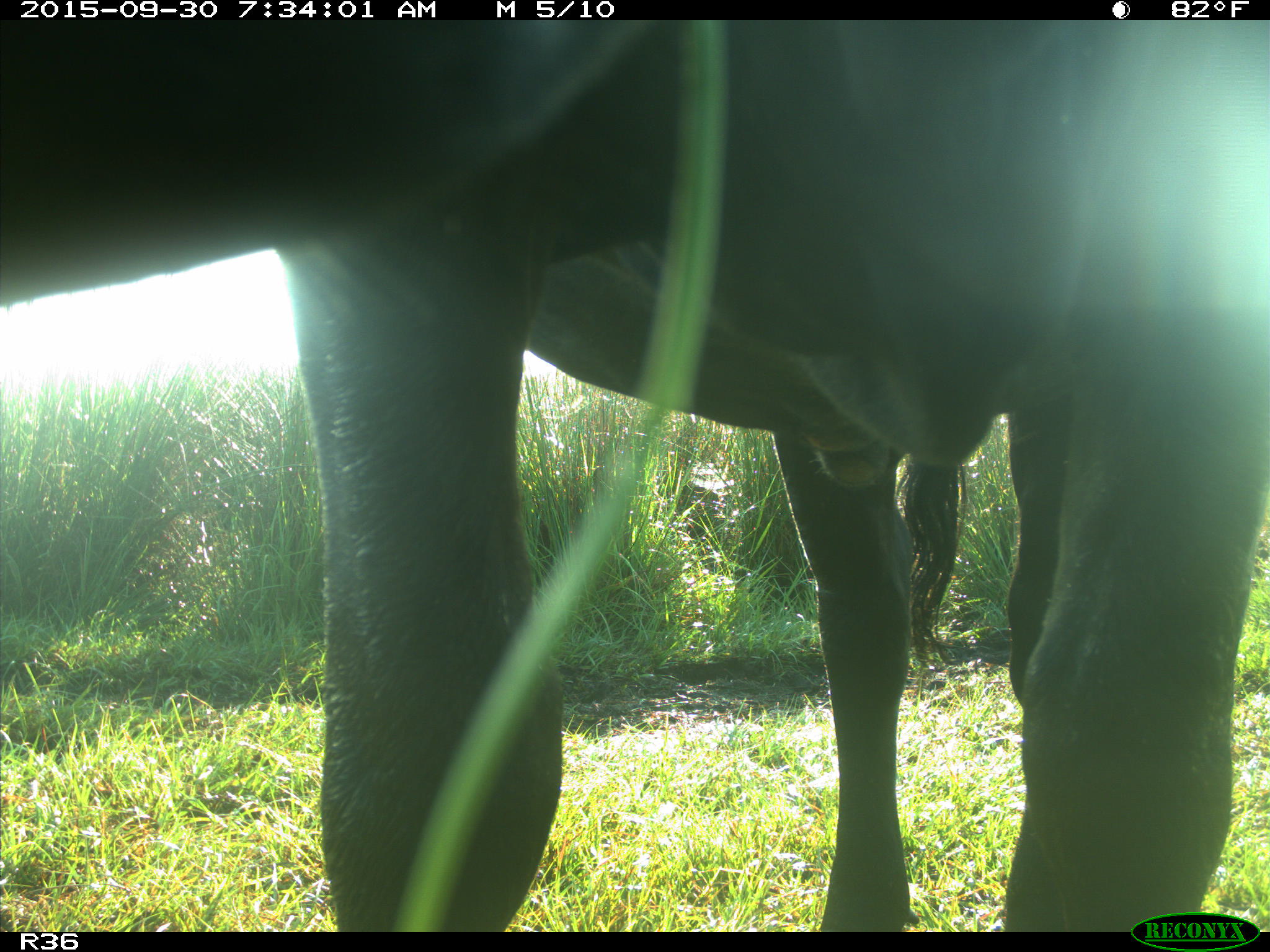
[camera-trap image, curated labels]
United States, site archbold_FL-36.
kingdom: Animalia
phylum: Chordata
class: Mammalia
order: Artiodactyla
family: Bovidae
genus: Bos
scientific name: Bos taurus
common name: domestic cow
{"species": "Bos taurus (domestic cow)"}